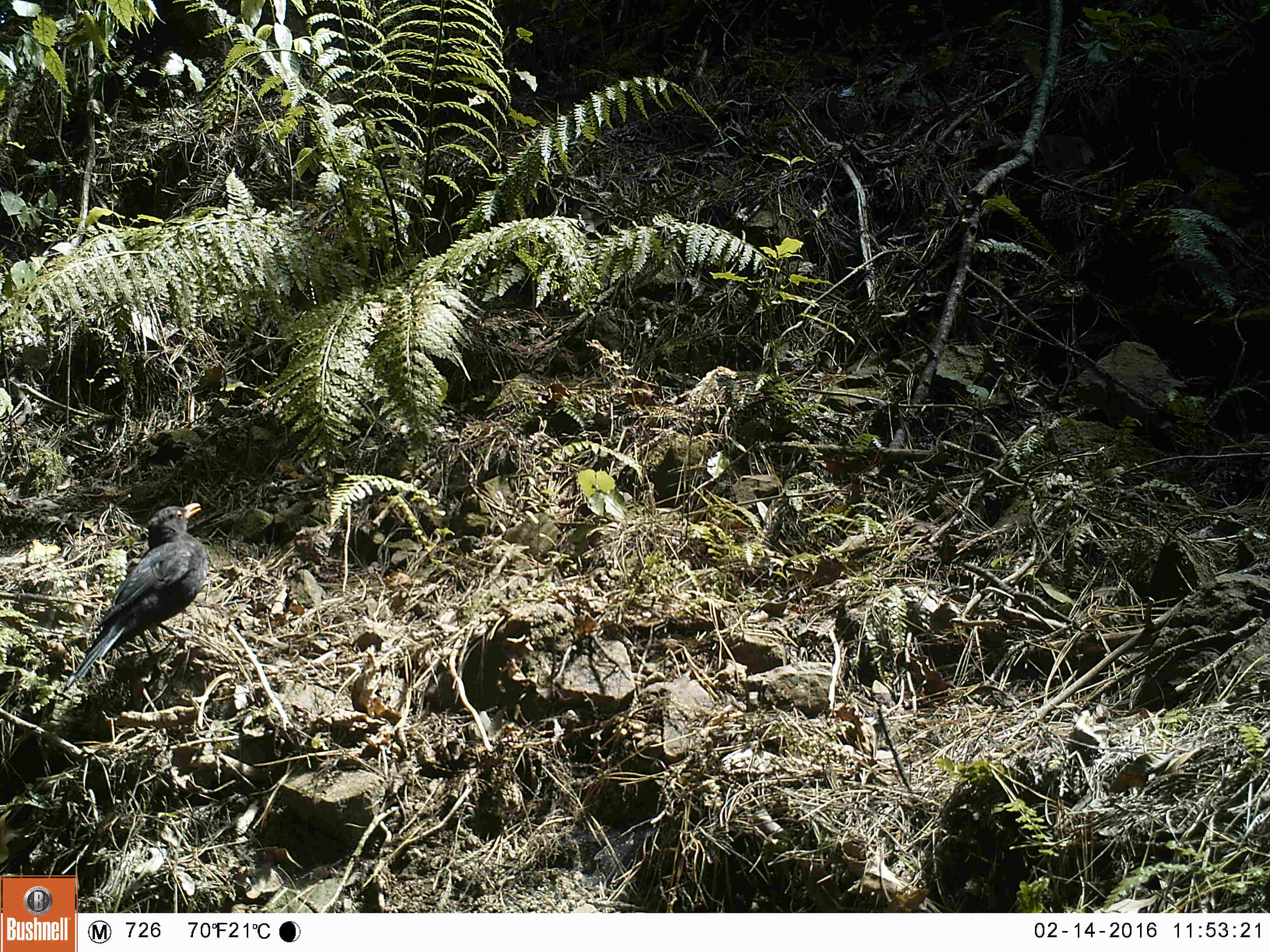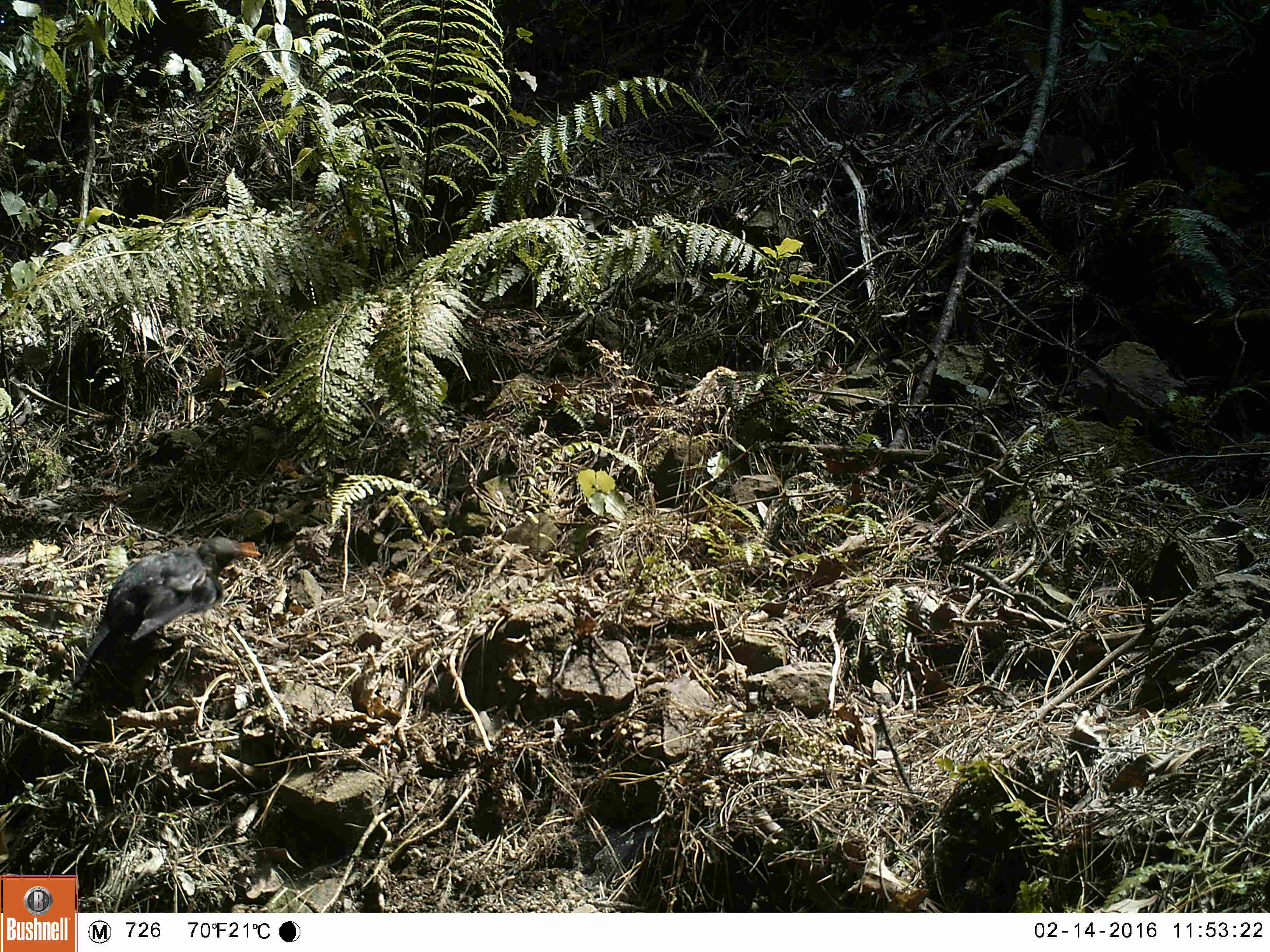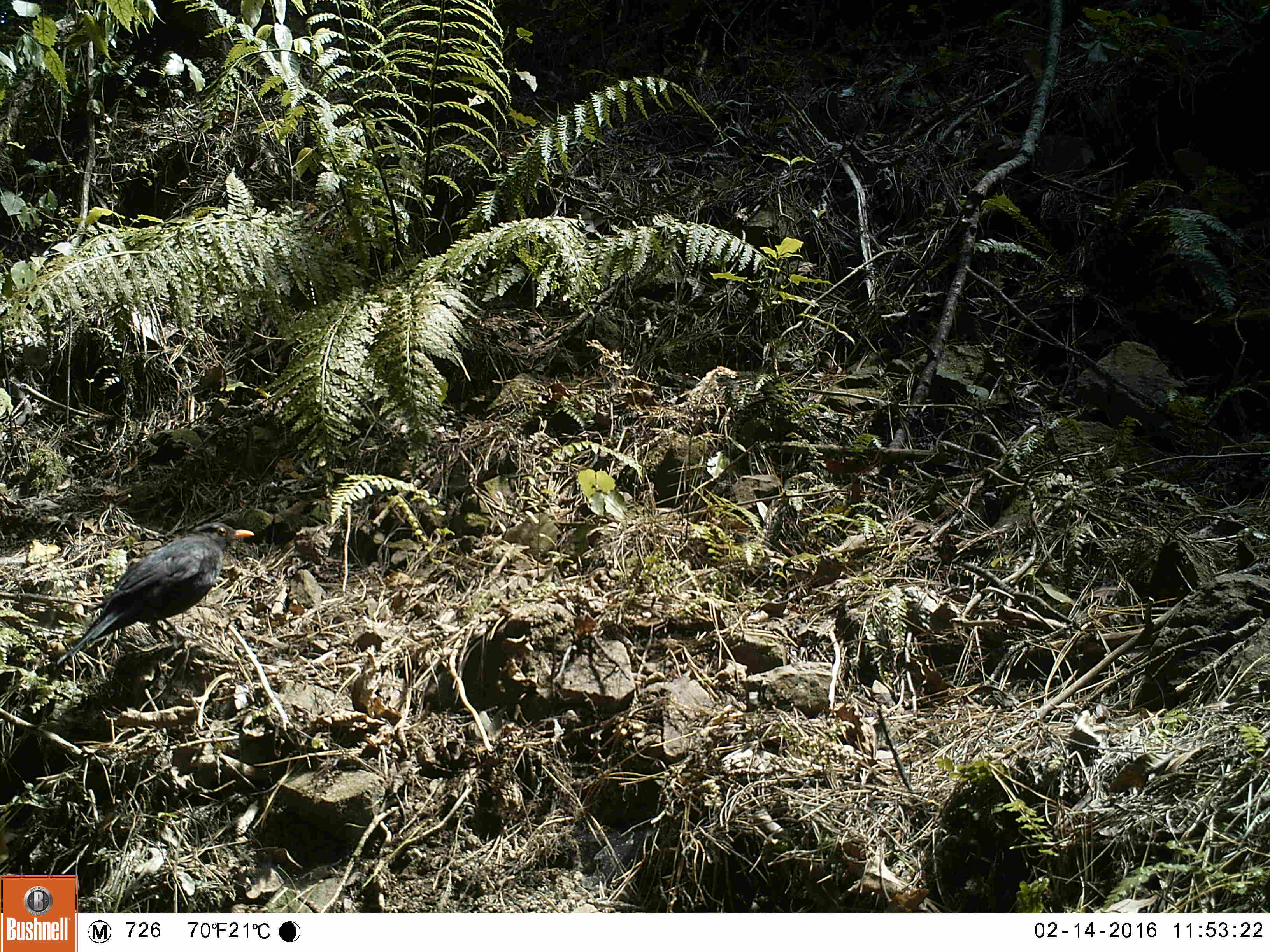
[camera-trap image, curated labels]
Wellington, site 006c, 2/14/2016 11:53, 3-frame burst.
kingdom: Animalia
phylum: Chordata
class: Aves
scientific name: Aves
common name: bird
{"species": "bird (Aves)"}